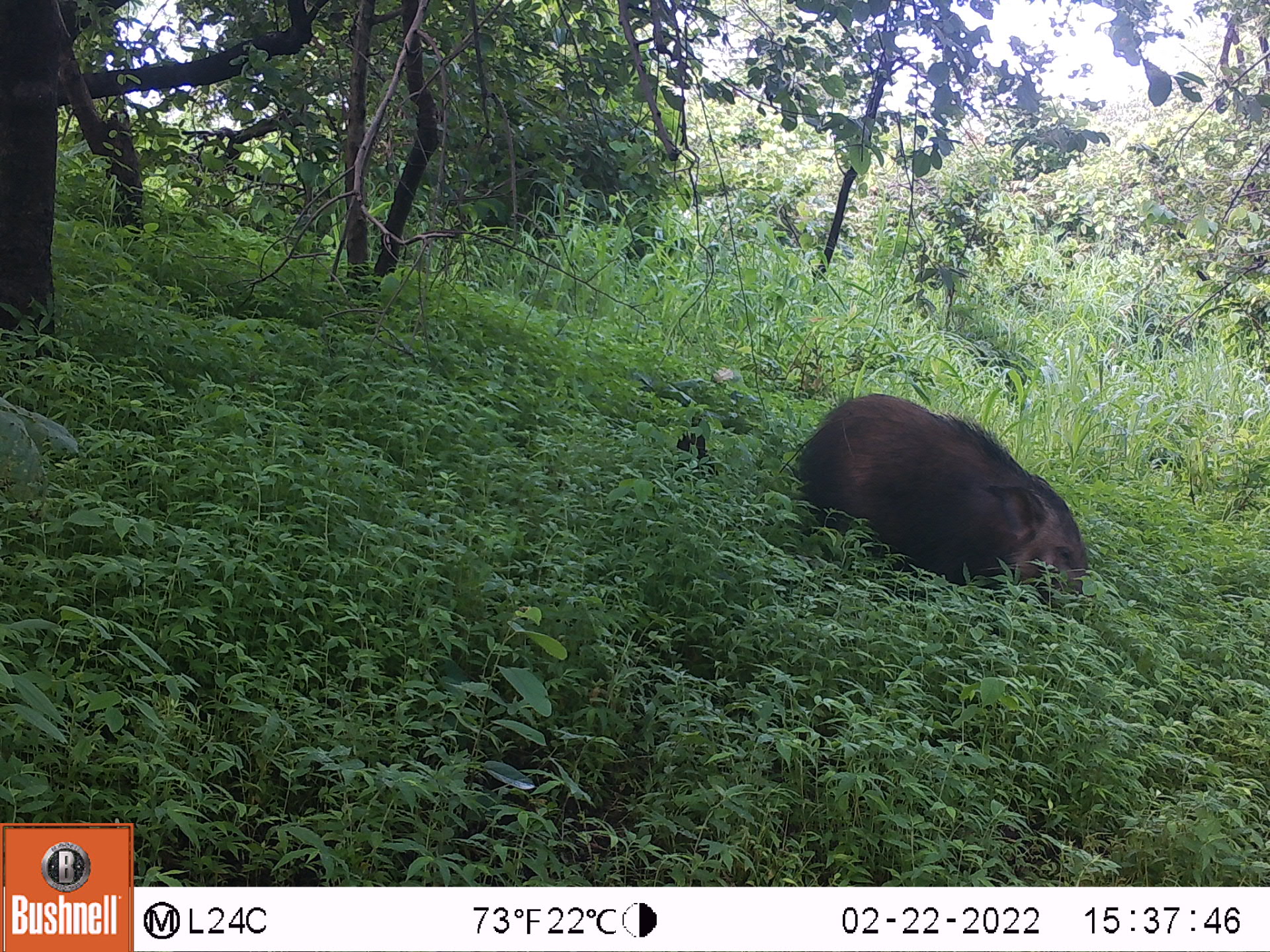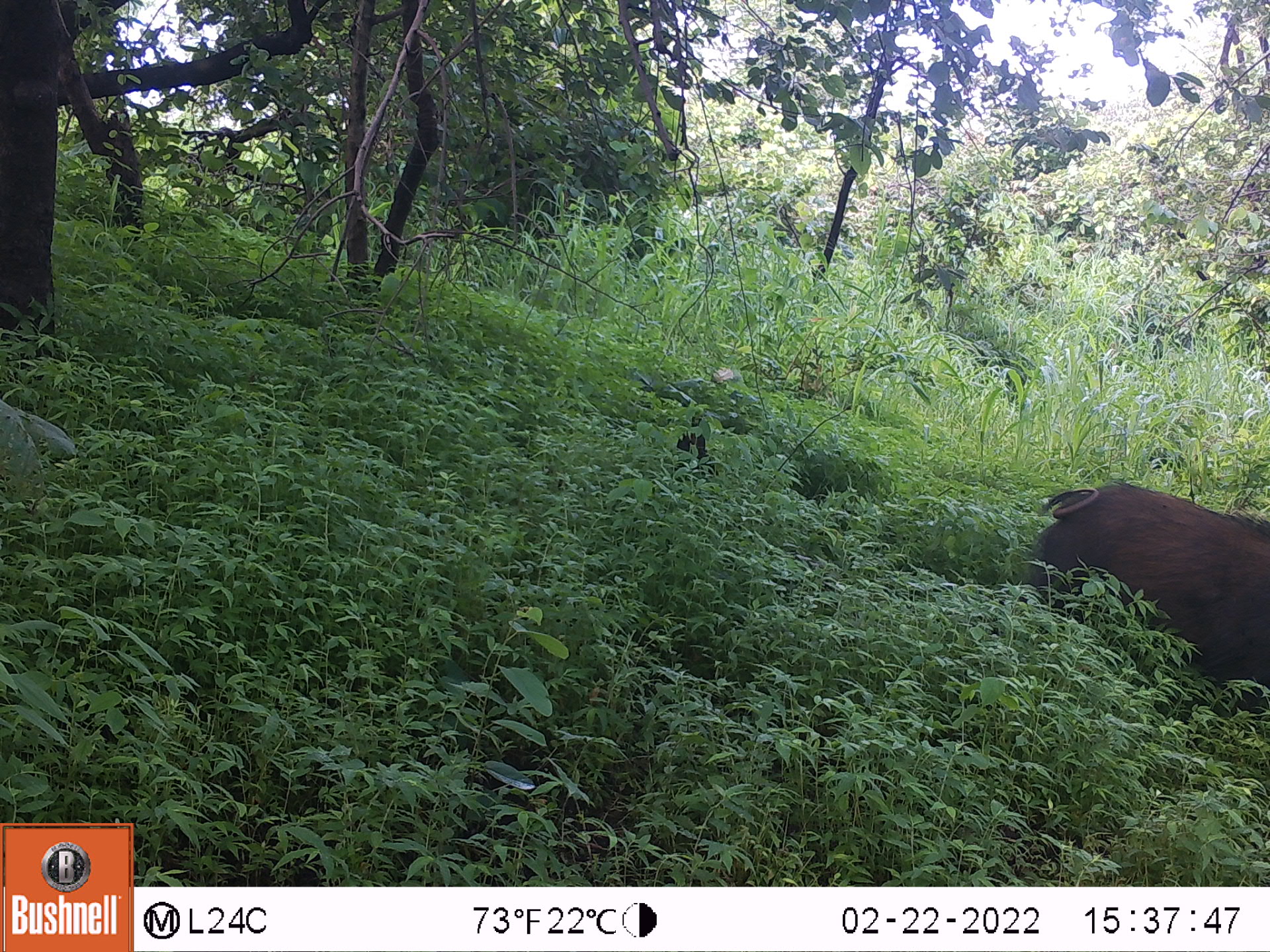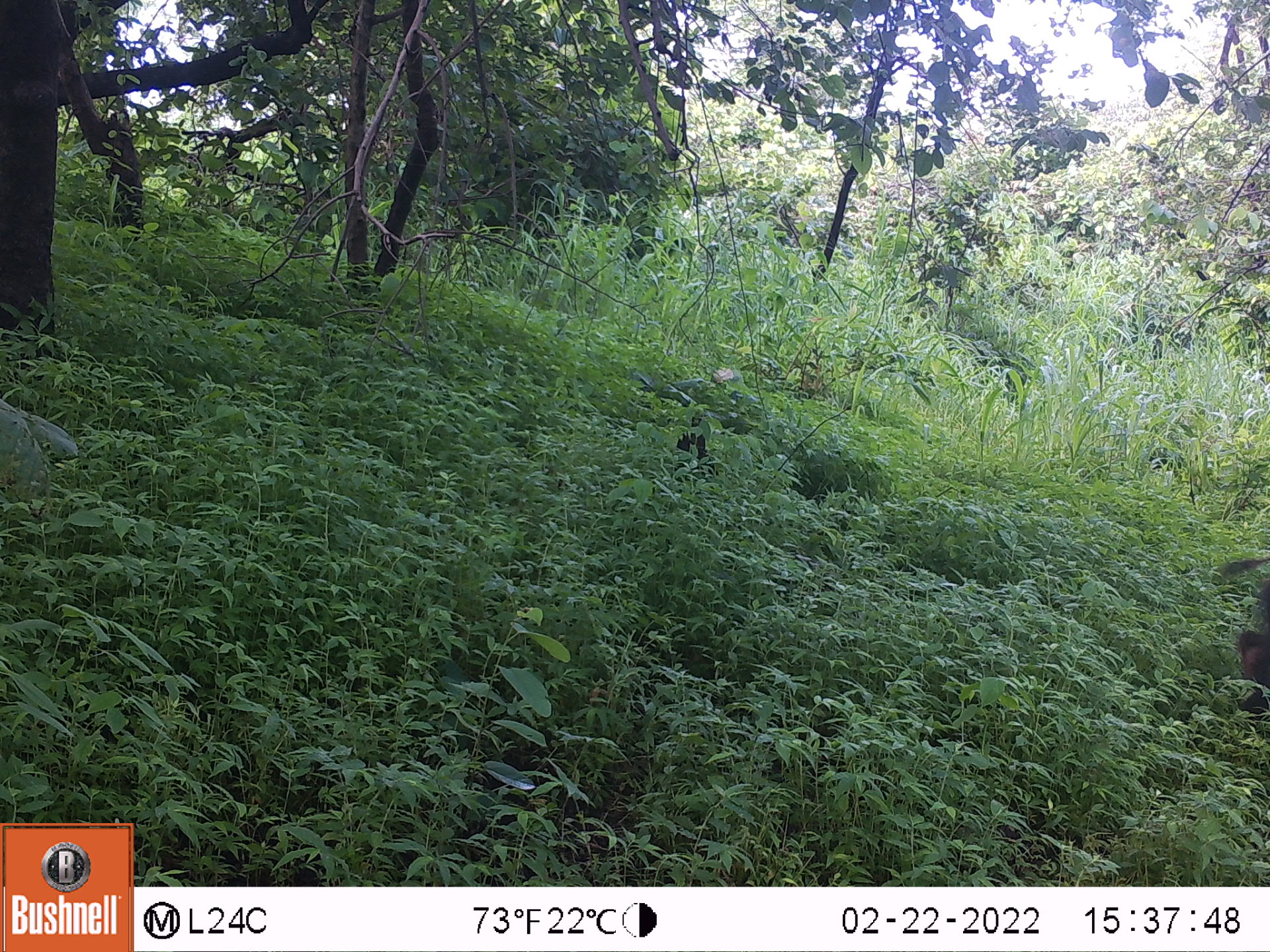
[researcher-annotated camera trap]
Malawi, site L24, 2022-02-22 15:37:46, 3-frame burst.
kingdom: Animalia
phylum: Chordata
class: Mammalia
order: Artiodactyla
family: Suidae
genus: Potamochoerus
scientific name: Potamochoerus larvatus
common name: bushpig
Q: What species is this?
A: Bushpig (Potamochoerus larvatus).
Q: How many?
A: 1.